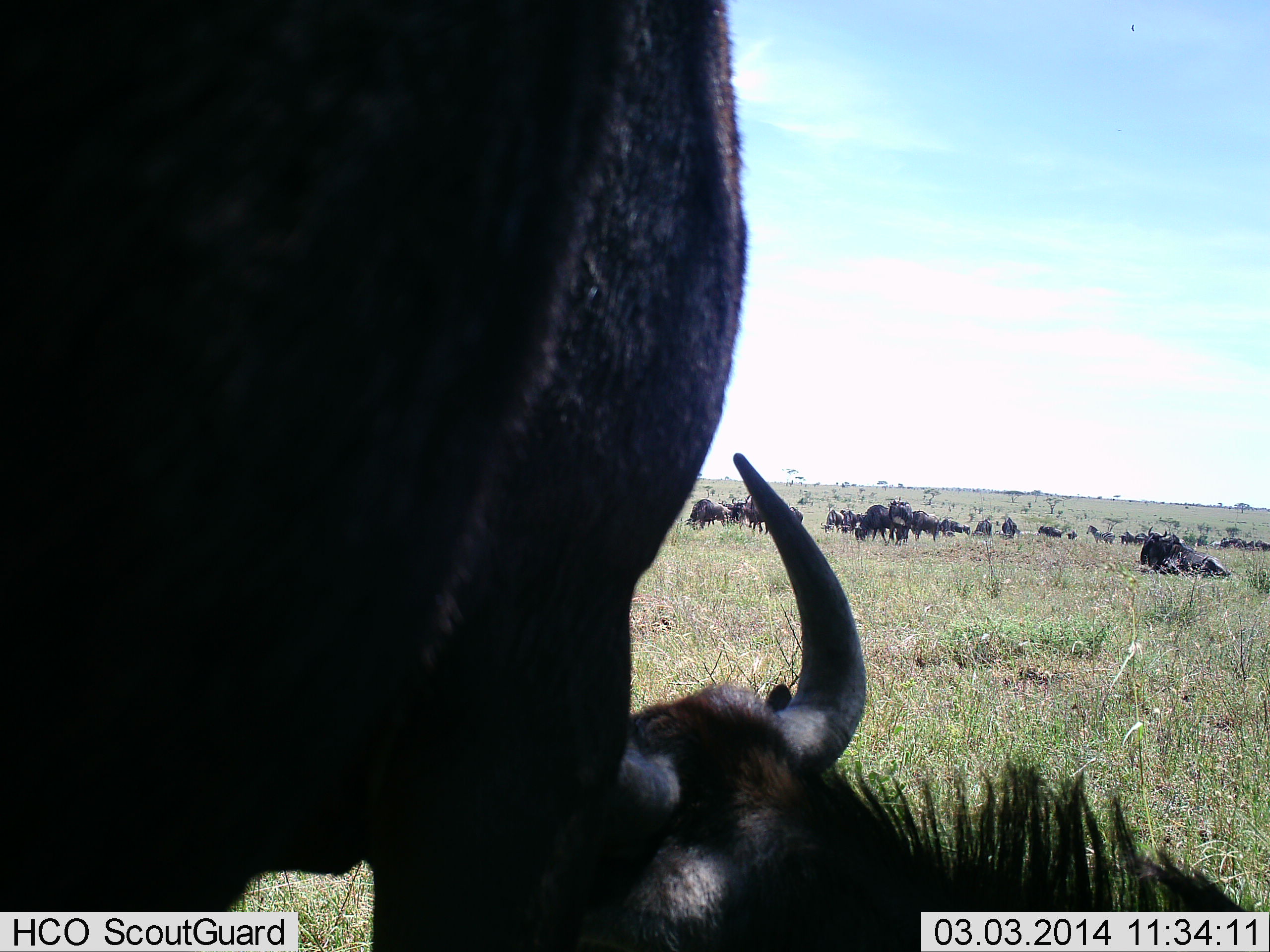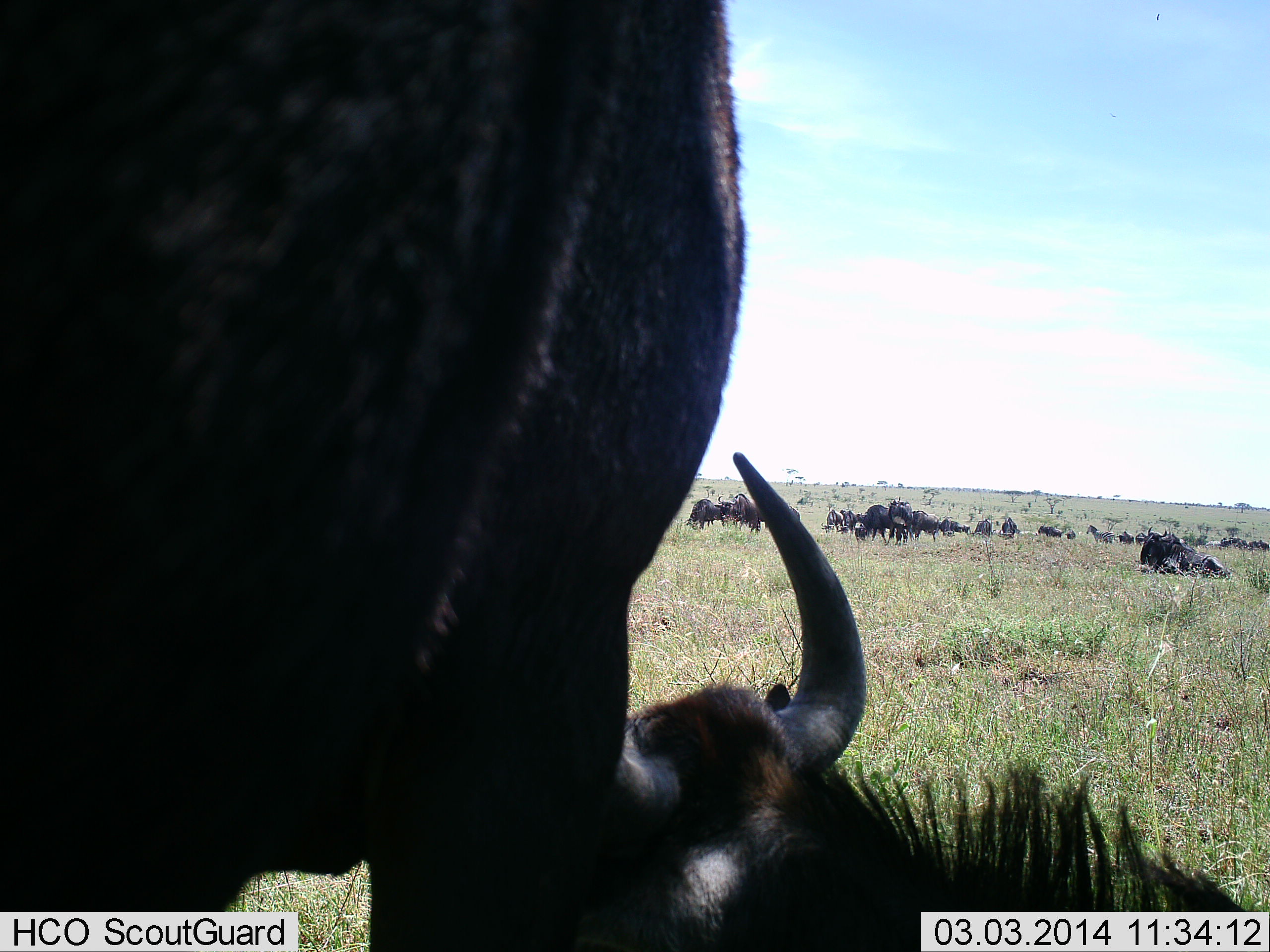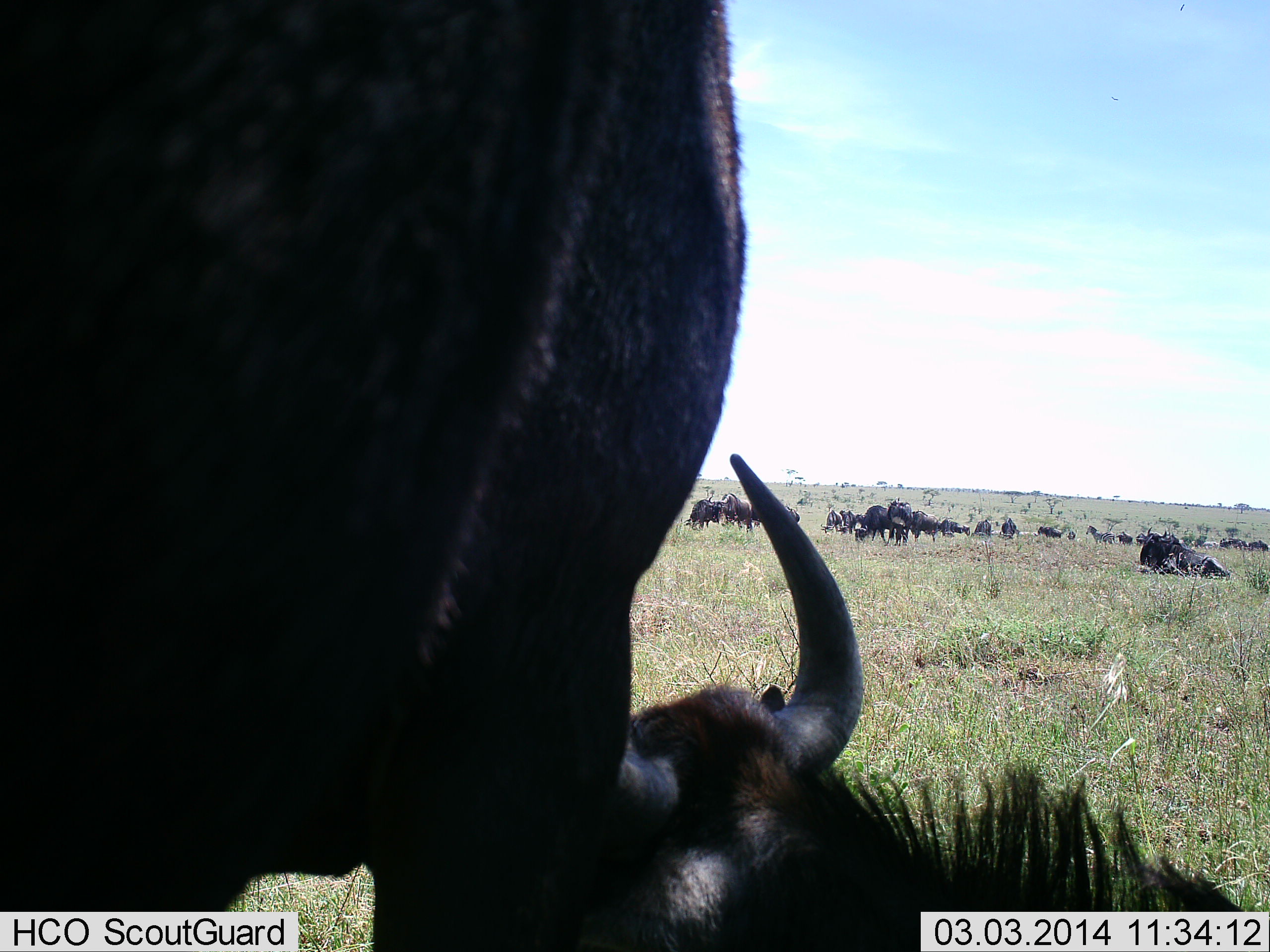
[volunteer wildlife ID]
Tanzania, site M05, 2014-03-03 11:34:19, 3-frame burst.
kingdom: Animalia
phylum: Chordata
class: Mammalia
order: Artiodactyla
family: Bovidae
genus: Connochaetes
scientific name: Connochaetes taurinus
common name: blue wildebeest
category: wildebeest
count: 11-50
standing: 67%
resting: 92%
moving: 25%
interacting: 0%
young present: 0%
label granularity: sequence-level